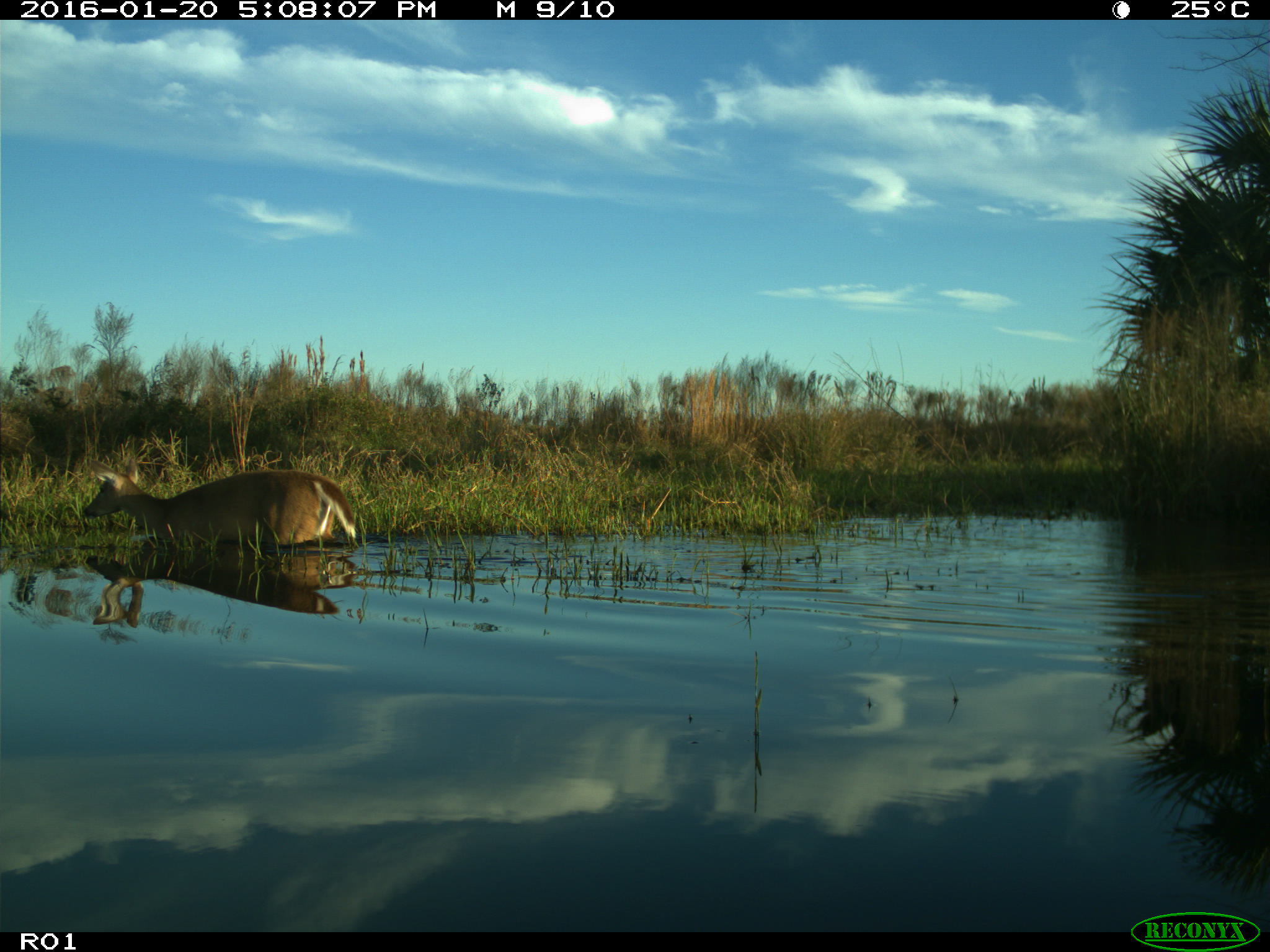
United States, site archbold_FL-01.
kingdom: Animalia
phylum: Chordata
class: Mammalia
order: Artiodactyla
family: Cervidae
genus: Odocoileus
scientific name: Odocoileus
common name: deer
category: unidentified deer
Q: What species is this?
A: Unidentified deer (deer) (Odocoileus).